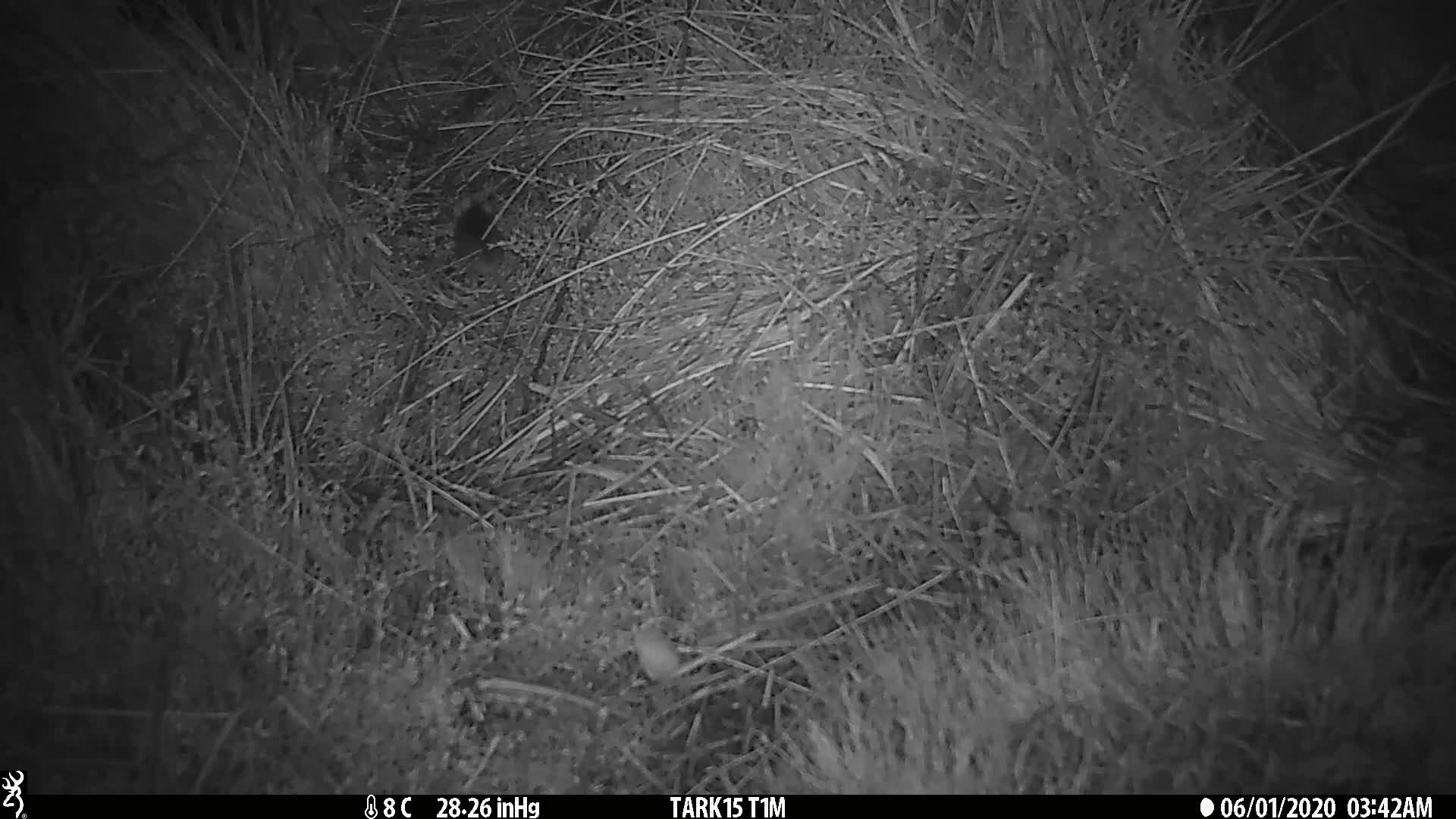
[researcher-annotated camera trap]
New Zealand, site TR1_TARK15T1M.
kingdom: Animalia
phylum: Chordata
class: Mammalia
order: Rodentia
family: Muridae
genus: Mus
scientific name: Mus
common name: mouse